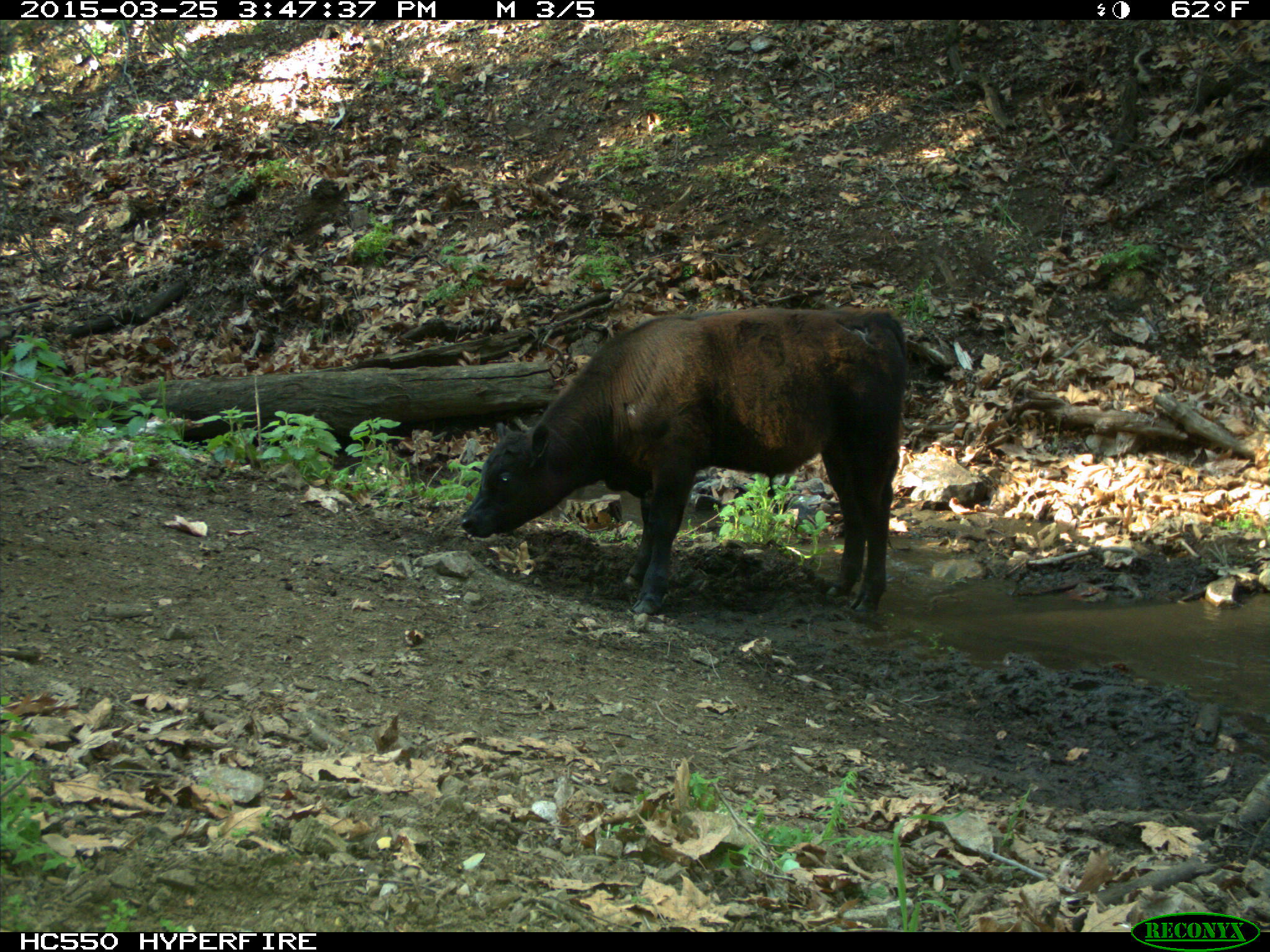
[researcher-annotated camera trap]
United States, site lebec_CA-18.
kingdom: Animalia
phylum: Chordata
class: Mammalia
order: Artiodactyla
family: Bovidae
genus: Bos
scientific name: Bos taurus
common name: domestic cow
Bos taurus (domestic cow).